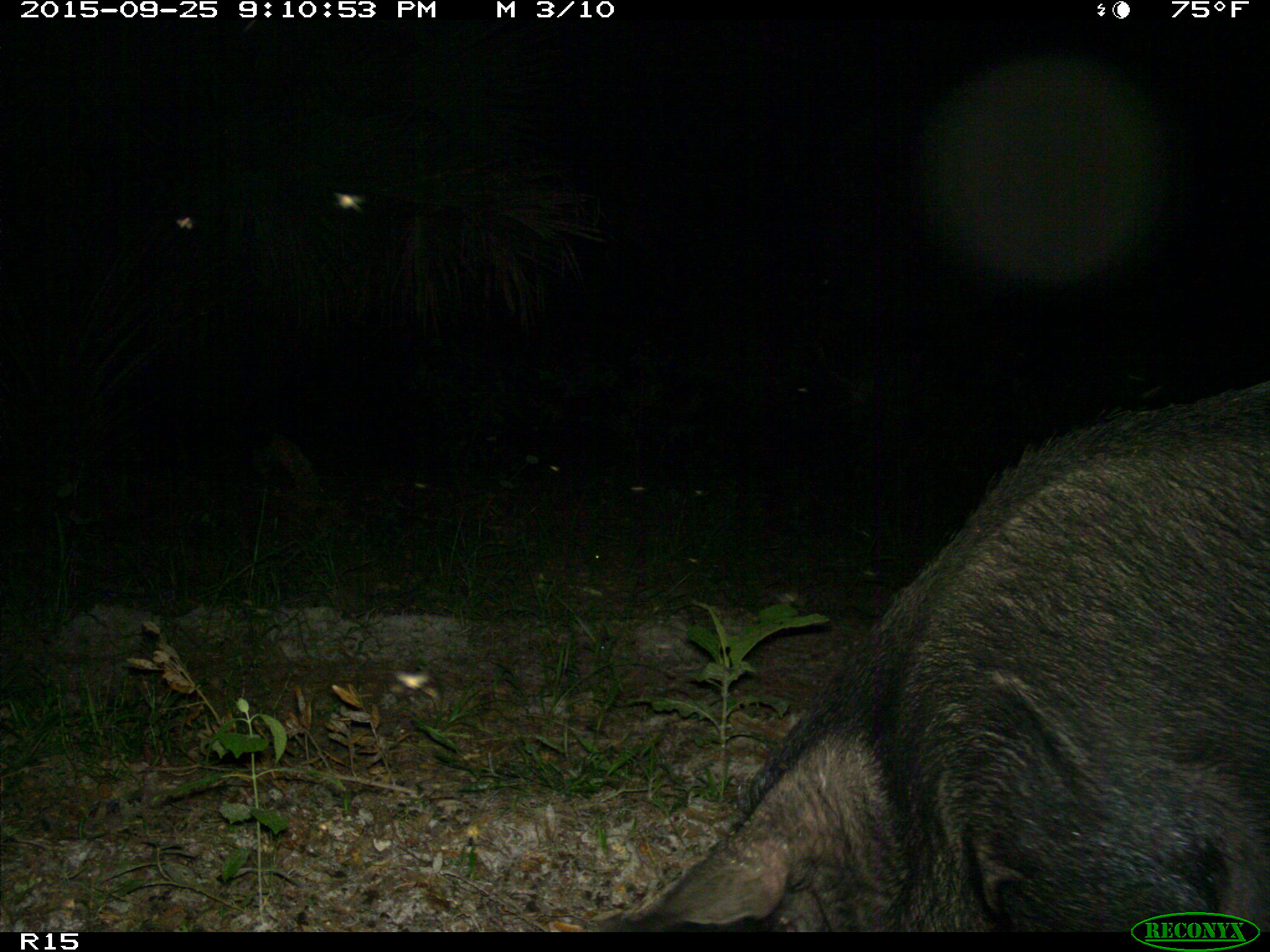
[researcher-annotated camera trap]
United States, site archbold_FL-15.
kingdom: Animalia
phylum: Chordata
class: Mammalia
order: Artiodactyla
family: Suidae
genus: Sus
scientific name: Sus scrofa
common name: wild boar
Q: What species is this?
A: Sus scrofa (wild boar).